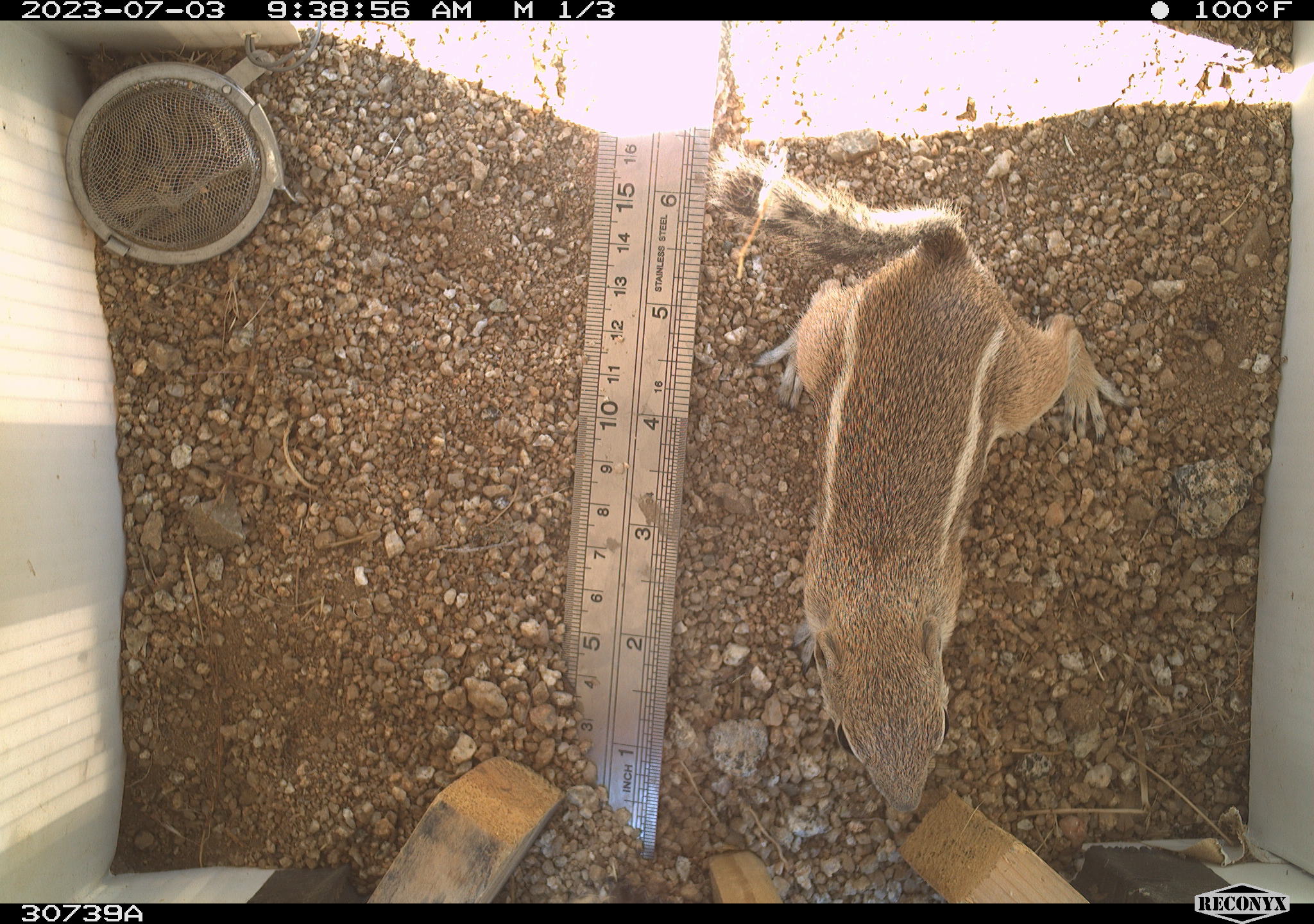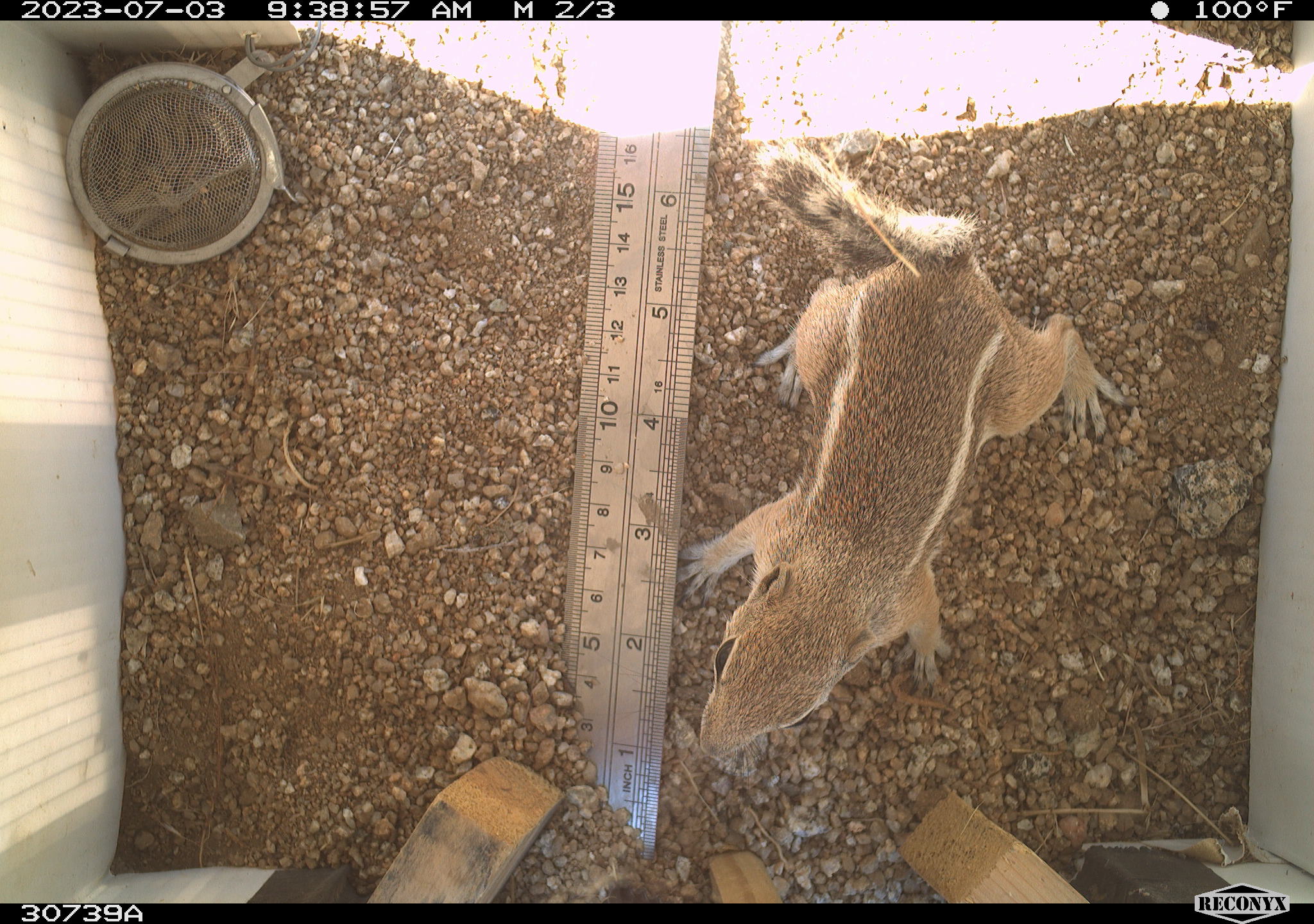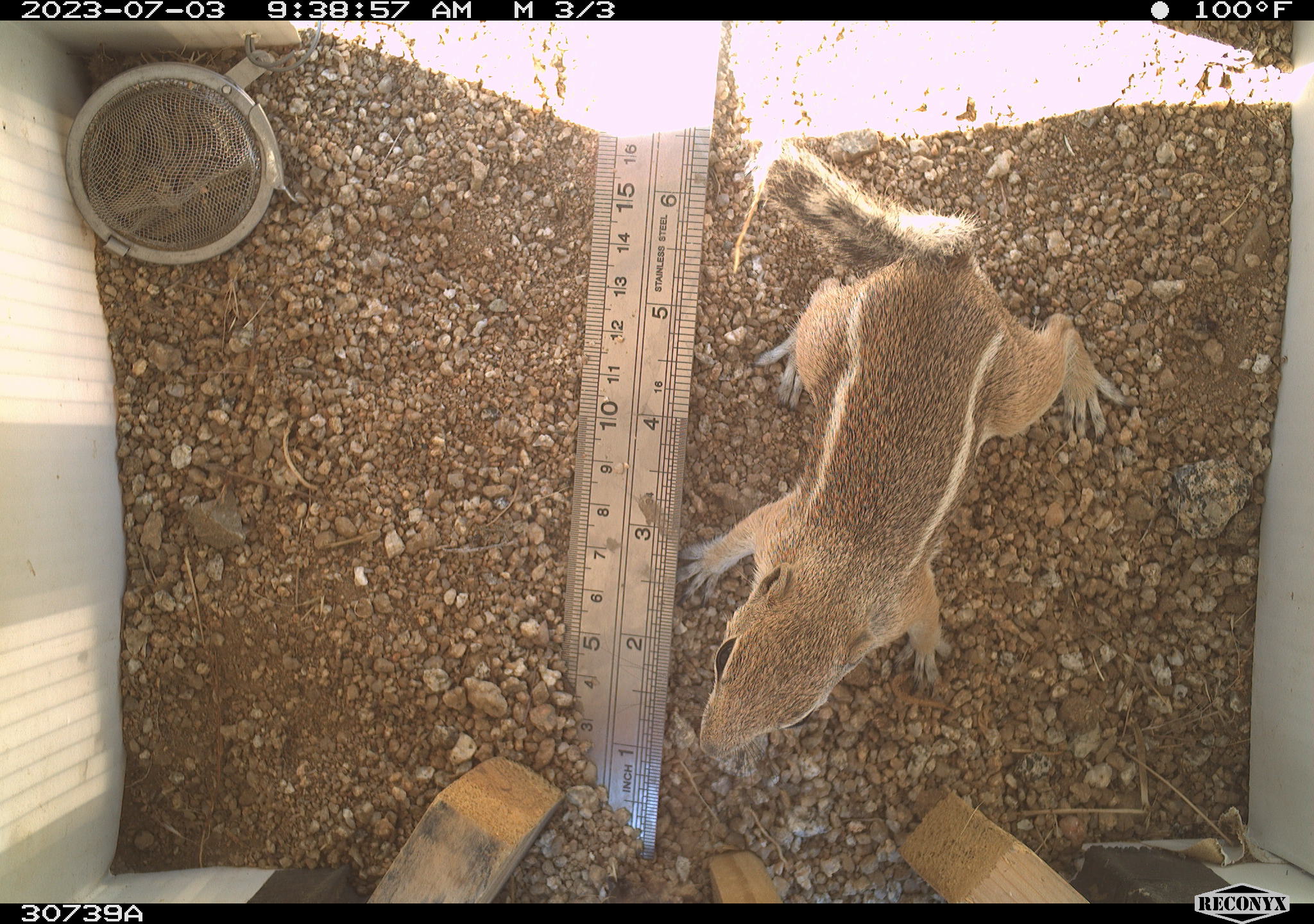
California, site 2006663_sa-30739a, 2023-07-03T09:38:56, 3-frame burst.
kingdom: Animalia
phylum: Chordata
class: Mammalia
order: Rodentia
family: Sciuridae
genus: Ammospermophilus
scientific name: Ammospermophilus leucurus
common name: white-tailed antelope squirrel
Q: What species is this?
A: White-tailed antelope squirrel (Ammospermophilus leucurus).